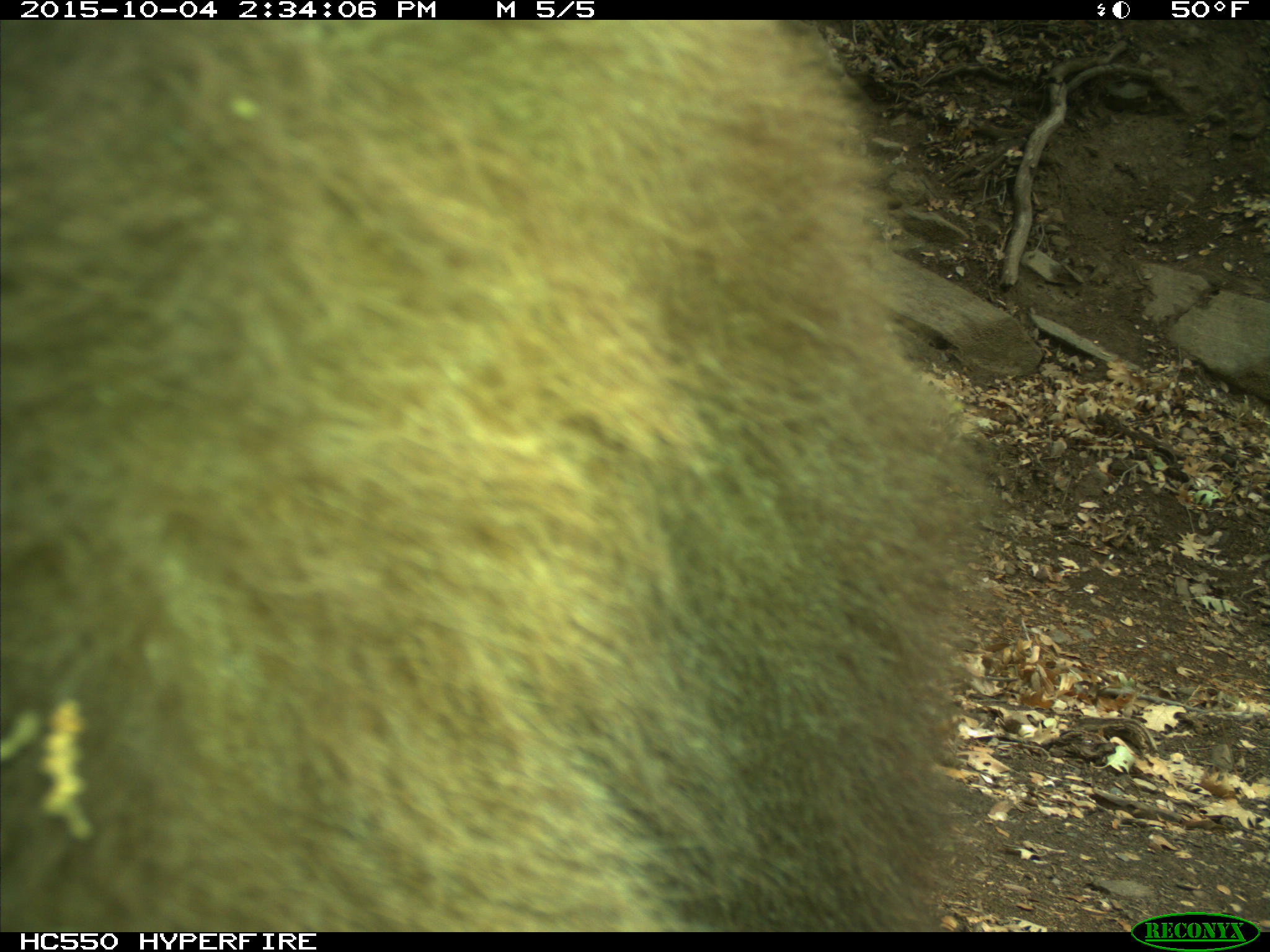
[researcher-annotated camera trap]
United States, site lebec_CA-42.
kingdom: Animalia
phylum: Chordata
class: Mammalia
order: Carnivora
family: Ursidae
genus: Ursus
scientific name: Ursus americanus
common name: american black bear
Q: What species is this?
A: Ursus americanus (american black bear).